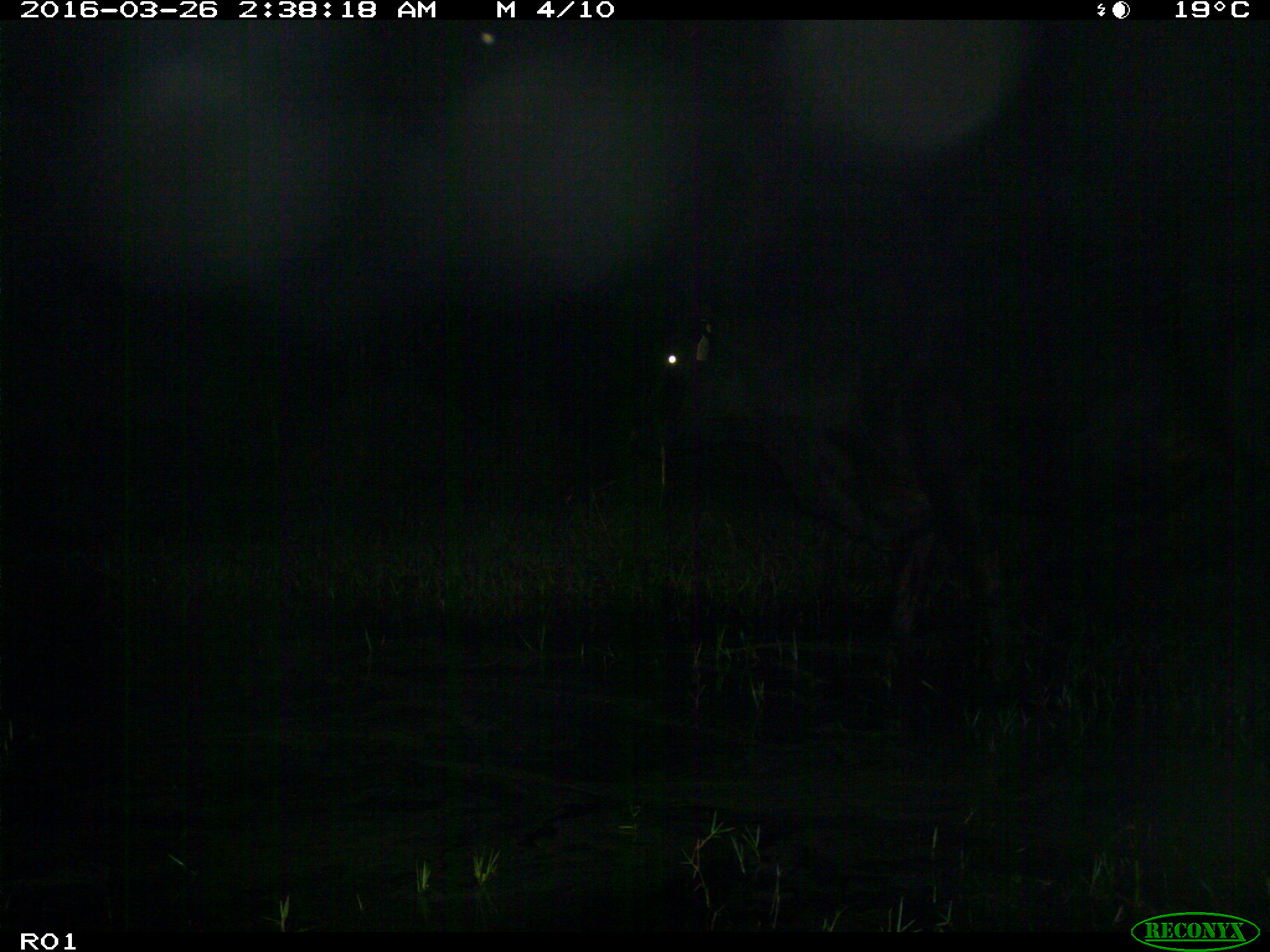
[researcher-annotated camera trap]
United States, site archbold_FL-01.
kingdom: Animalia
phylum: Chordata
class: Mammalia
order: Artiodactyla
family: Bovidae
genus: Bos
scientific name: Bos taurus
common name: domestic cow